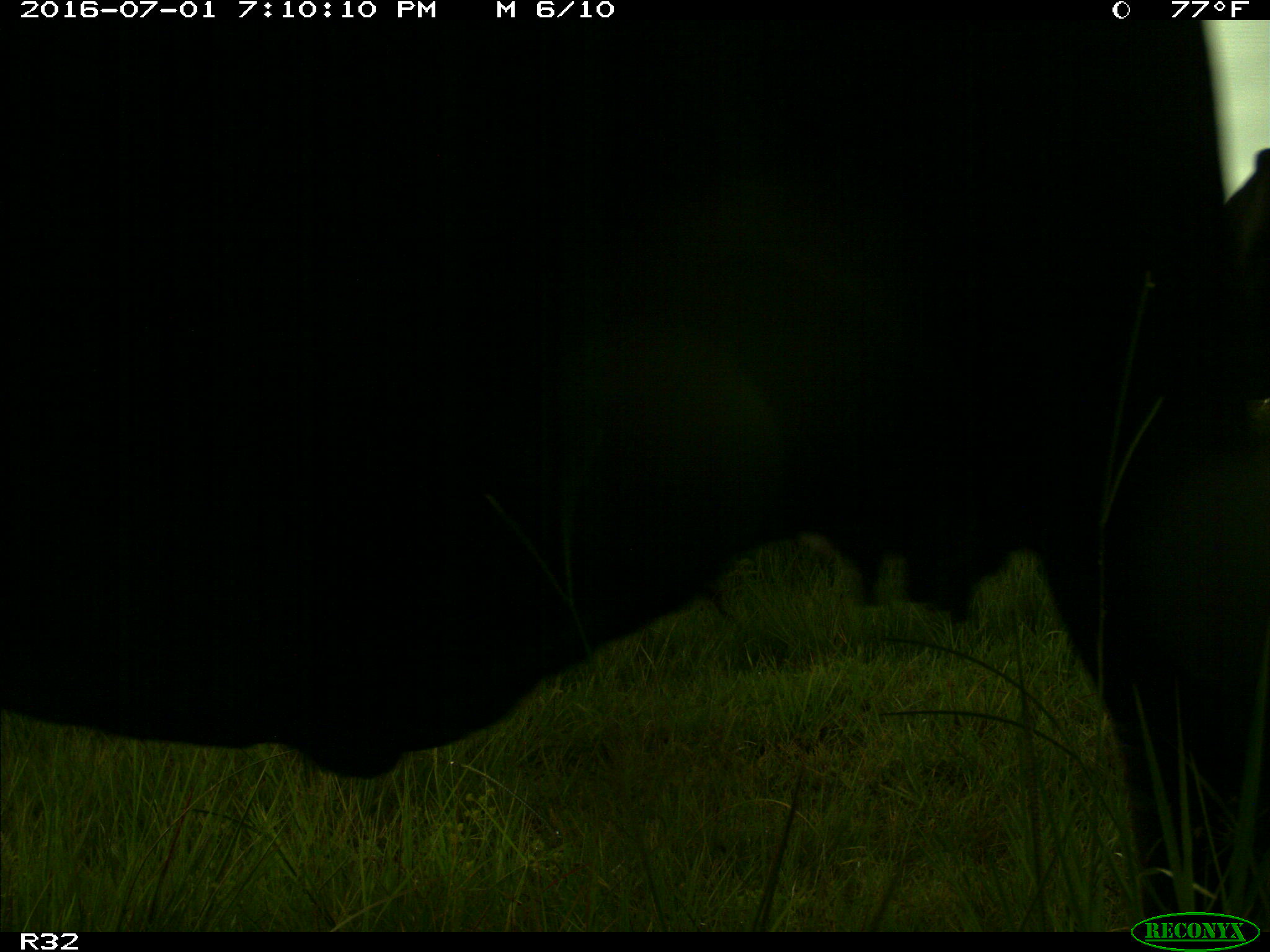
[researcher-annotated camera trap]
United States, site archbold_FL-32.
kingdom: Animalia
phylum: Chordata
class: Mammalia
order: Artiodactyla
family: Bovidae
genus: Bos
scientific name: Bos taurus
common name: domestic cow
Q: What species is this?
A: Bos taurus (domestic cow).